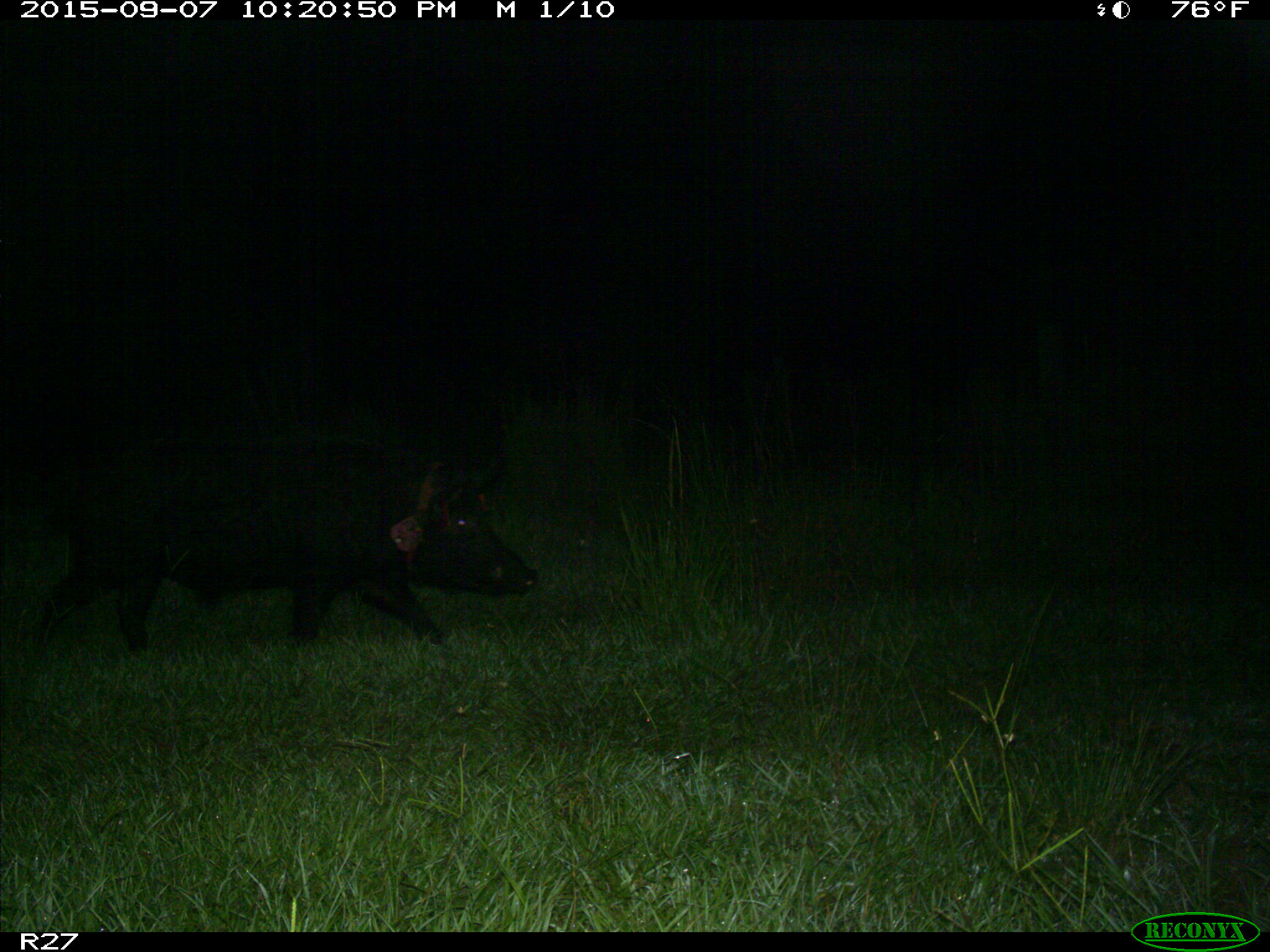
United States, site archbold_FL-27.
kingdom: Animalia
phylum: Chordata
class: Mammalia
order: Artiodactyla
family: Suidae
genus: Sus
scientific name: Sus scrofa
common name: wild boar